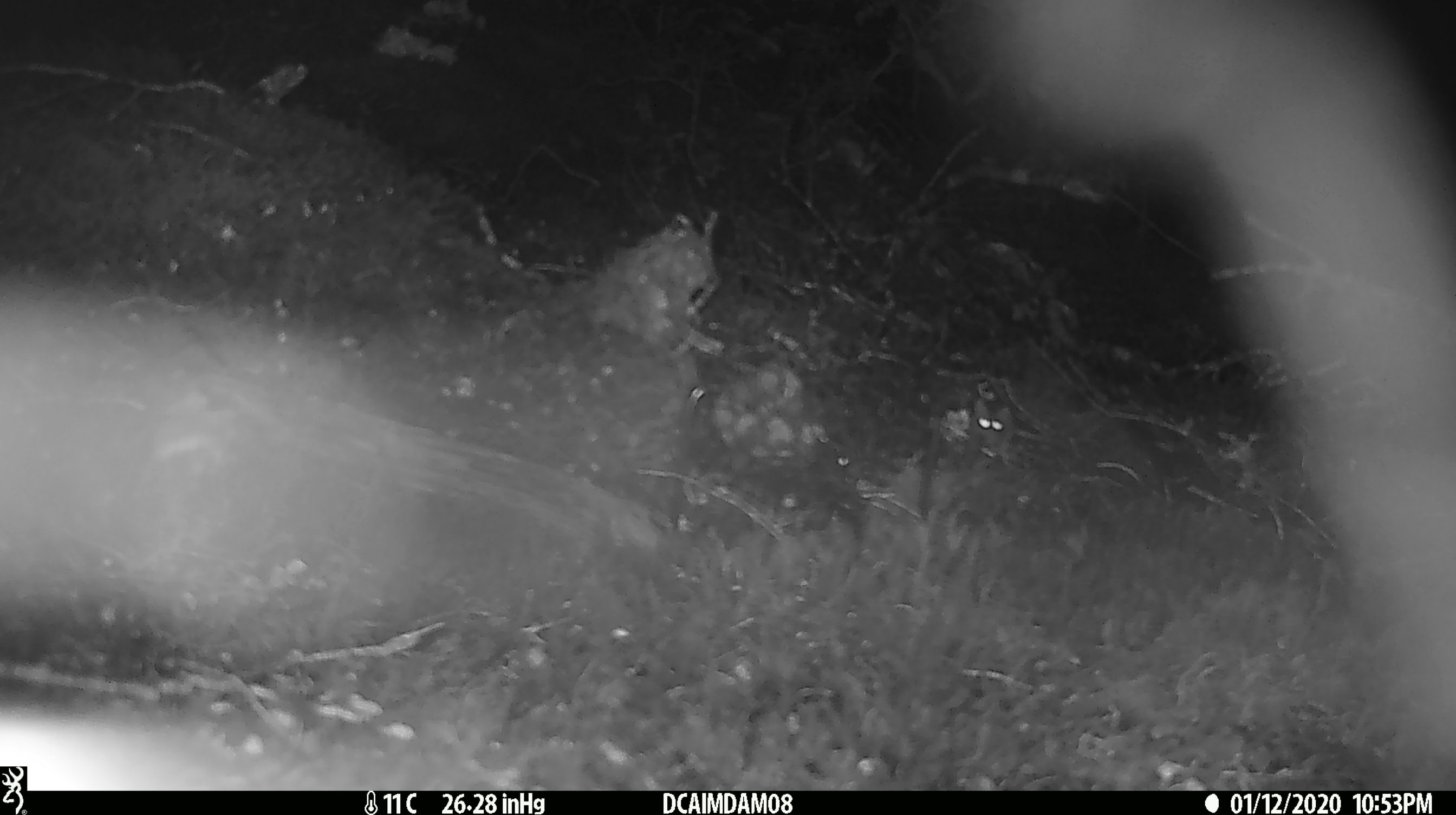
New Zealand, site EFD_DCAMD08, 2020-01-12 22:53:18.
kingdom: Animalia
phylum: Chordata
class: Mammalia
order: Rodentia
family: Muridae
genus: Mus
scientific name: Mus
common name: mouse